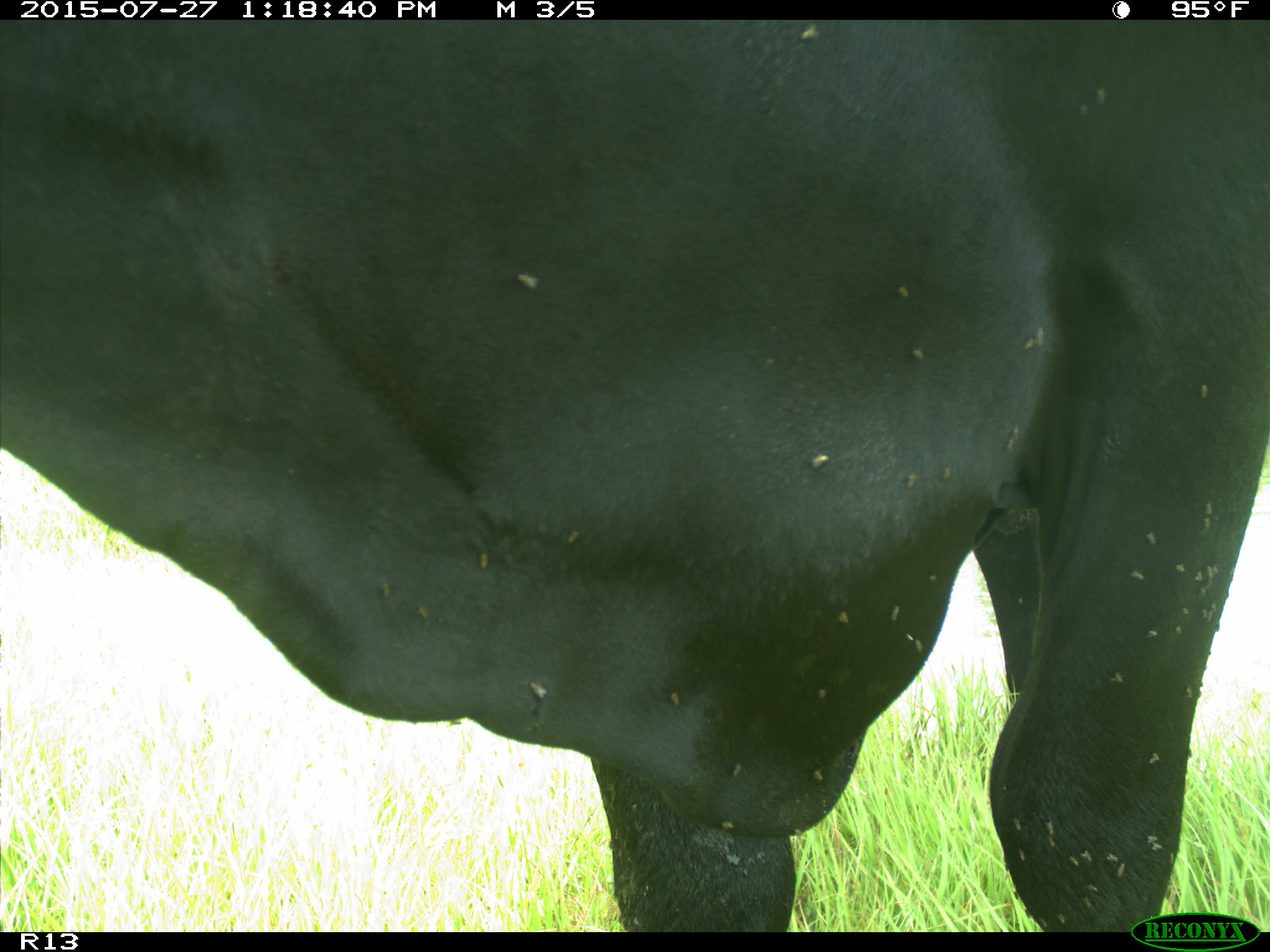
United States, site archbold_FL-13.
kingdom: Animalia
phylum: Chordata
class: Mammalia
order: Artiodactyla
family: Bovidae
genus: Bos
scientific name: Bos taurus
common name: domestic cow